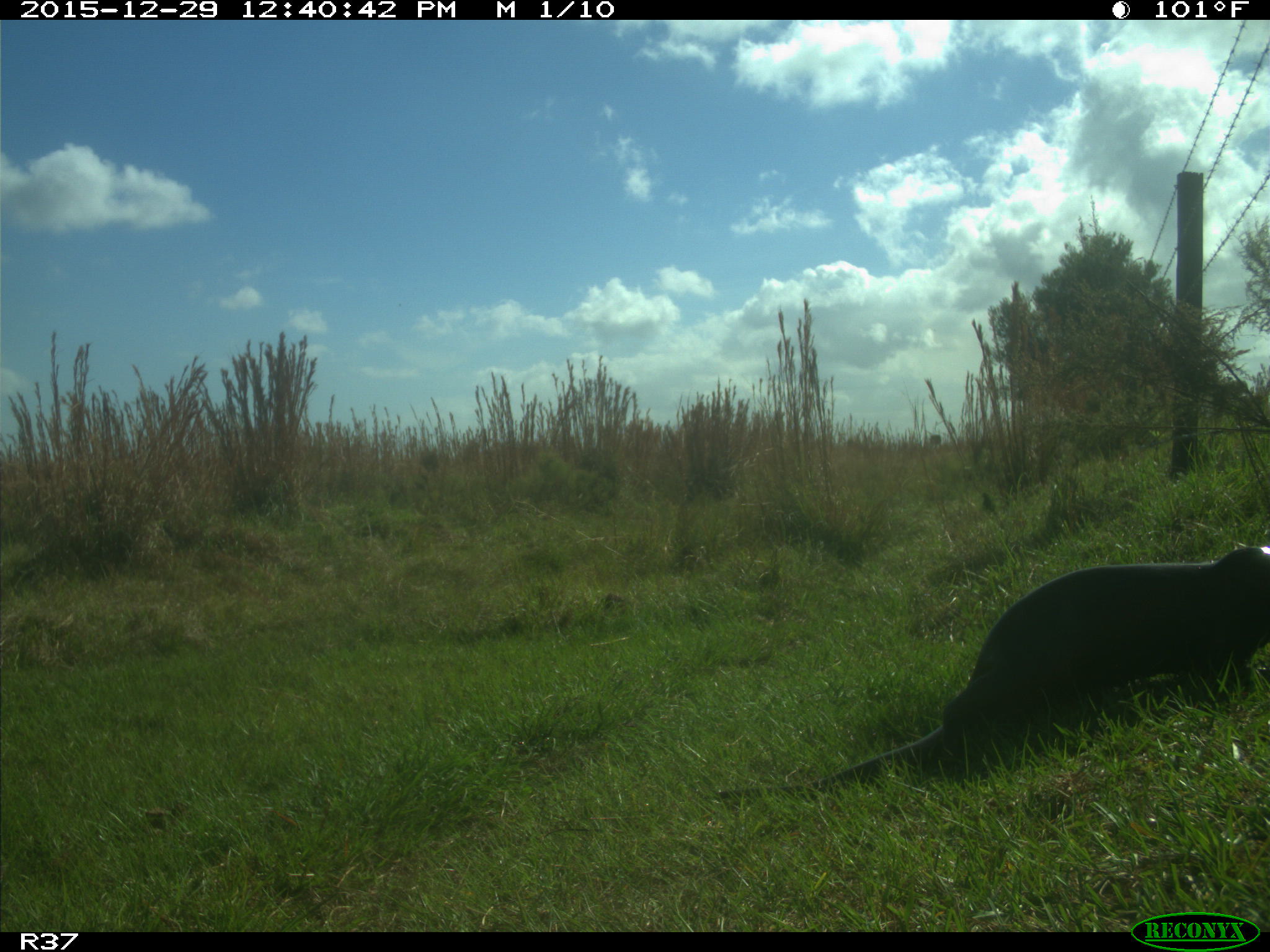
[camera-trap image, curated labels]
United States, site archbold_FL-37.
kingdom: Animalia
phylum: Chordata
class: Mammalia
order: Carnivora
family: Mustelidae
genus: Lontra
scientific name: Lontra canadensis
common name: north american river otter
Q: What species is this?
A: Lontra canadensis (north american river otter).